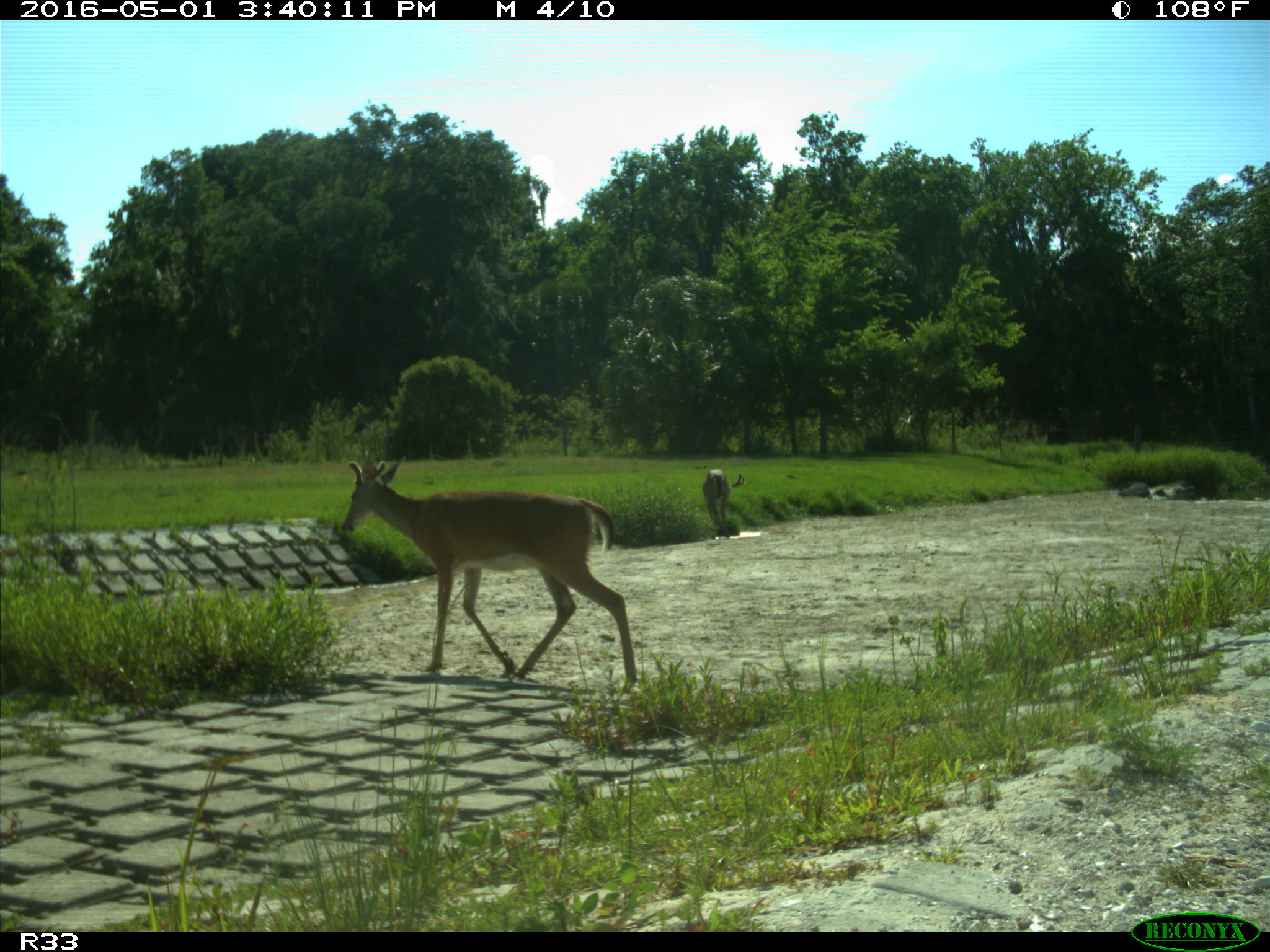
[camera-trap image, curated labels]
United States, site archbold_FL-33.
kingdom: Animalia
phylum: Chordata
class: Mammalia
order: Artiodactyla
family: Cervidae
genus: Odocoileus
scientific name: Odocoileus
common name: deer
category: unidentified deer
Unidentified deer (deer) (Odocoileus).